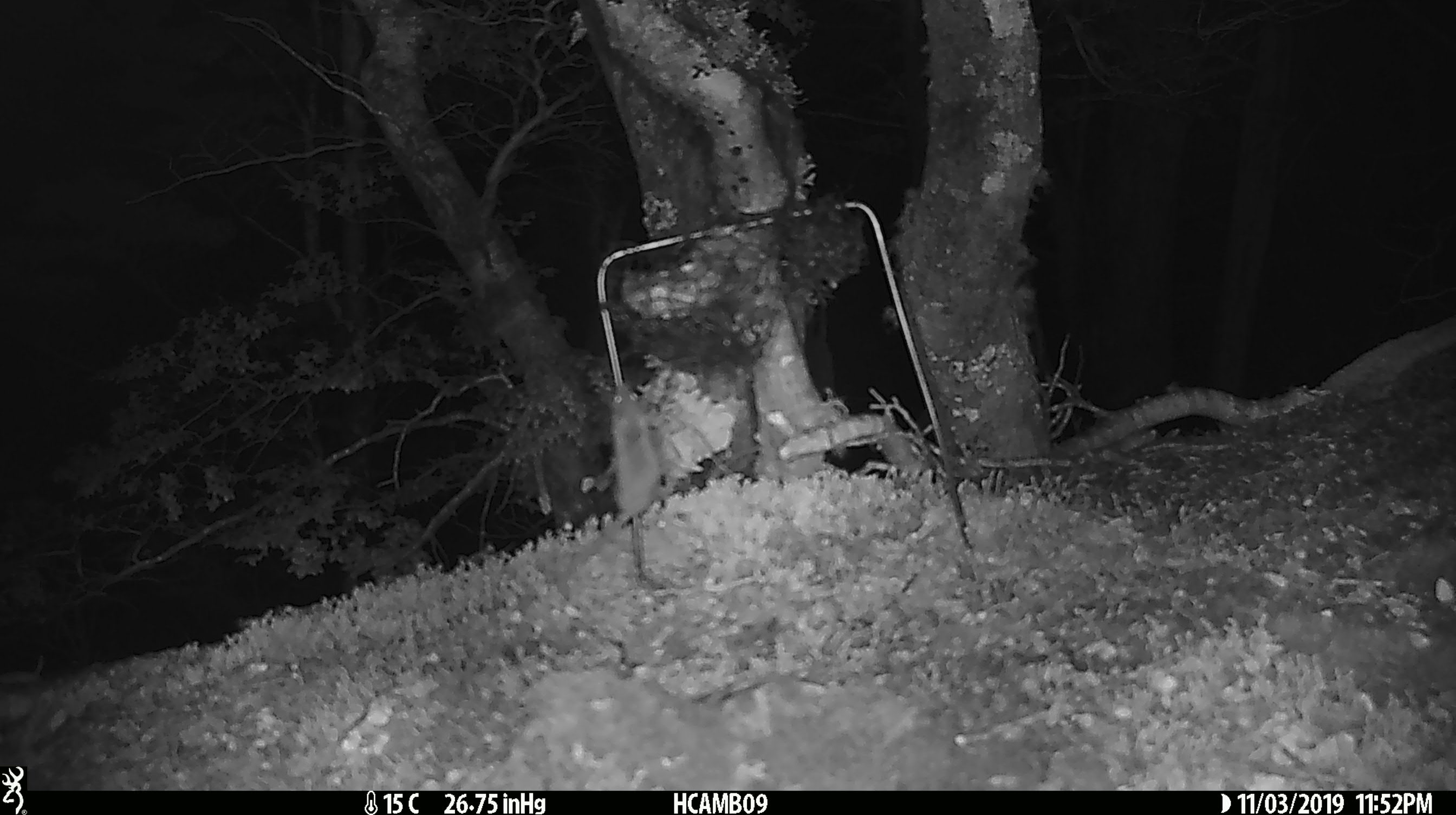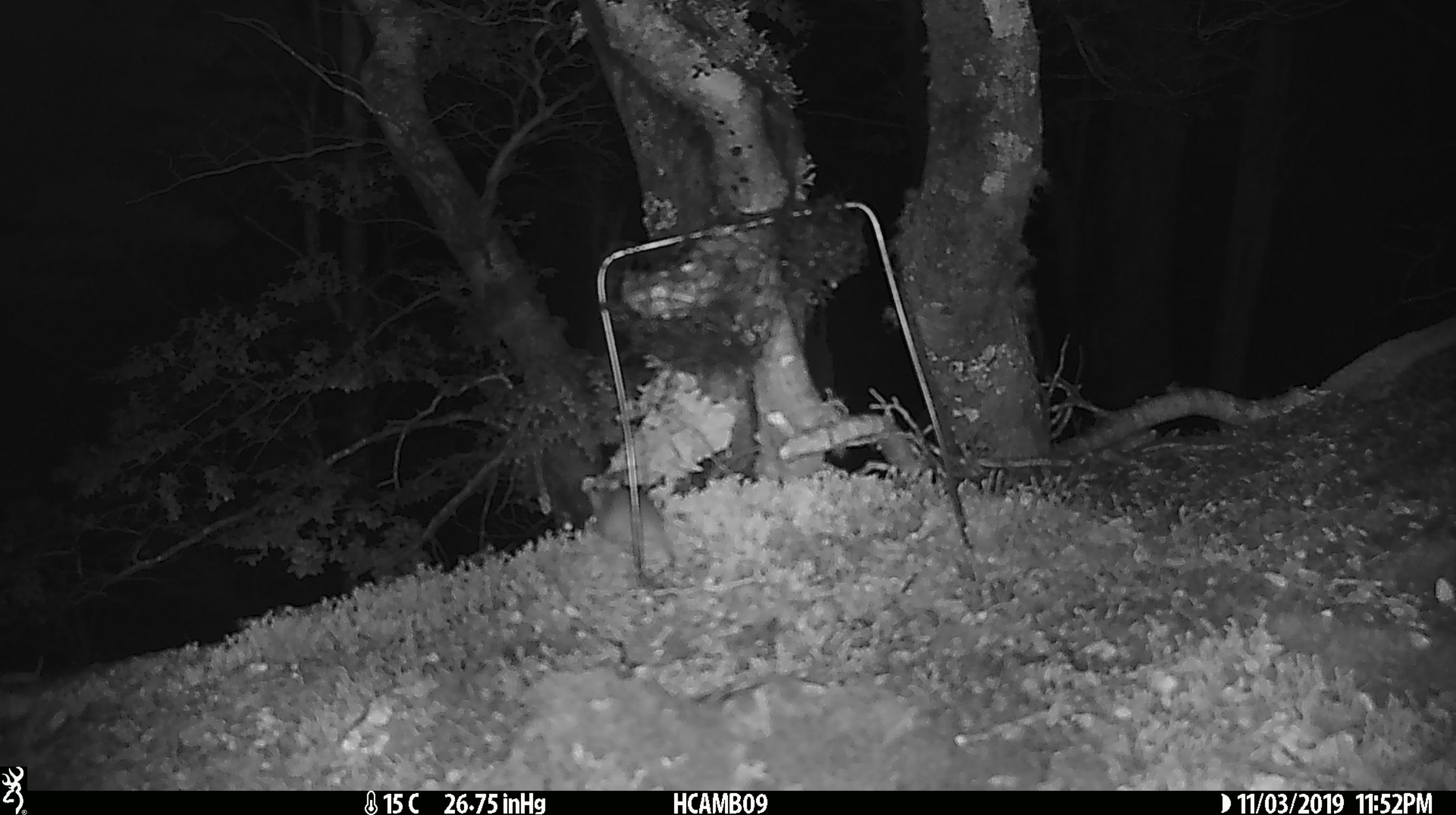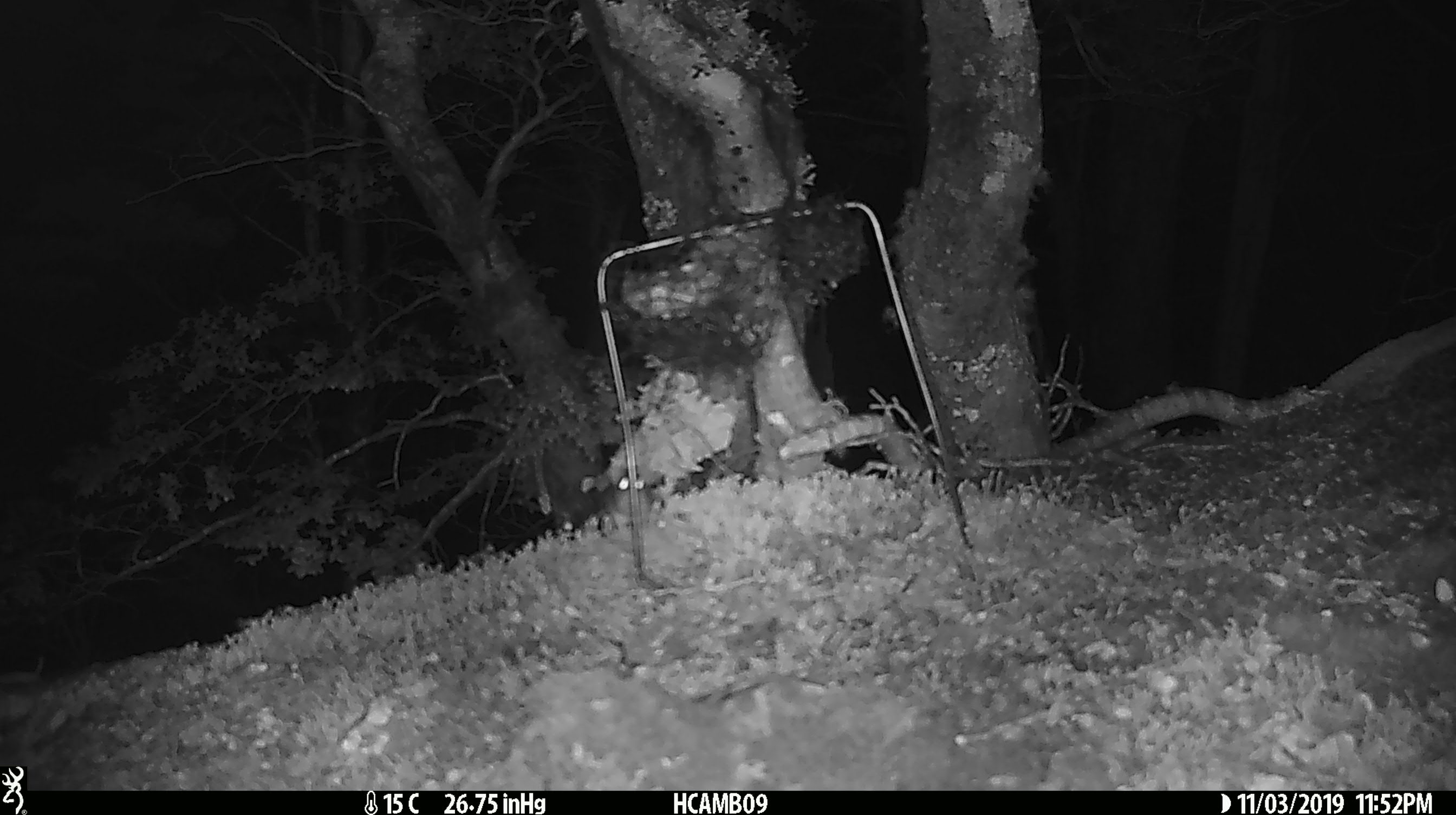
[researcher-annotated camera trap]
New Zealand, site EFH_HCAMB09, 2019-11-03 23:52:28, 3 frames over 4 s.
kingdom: Animalia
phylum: Chordata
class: Mammalia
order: Rodentia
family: Muridae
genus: Mus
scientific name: Mus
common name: mouse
Mouse (Mus).